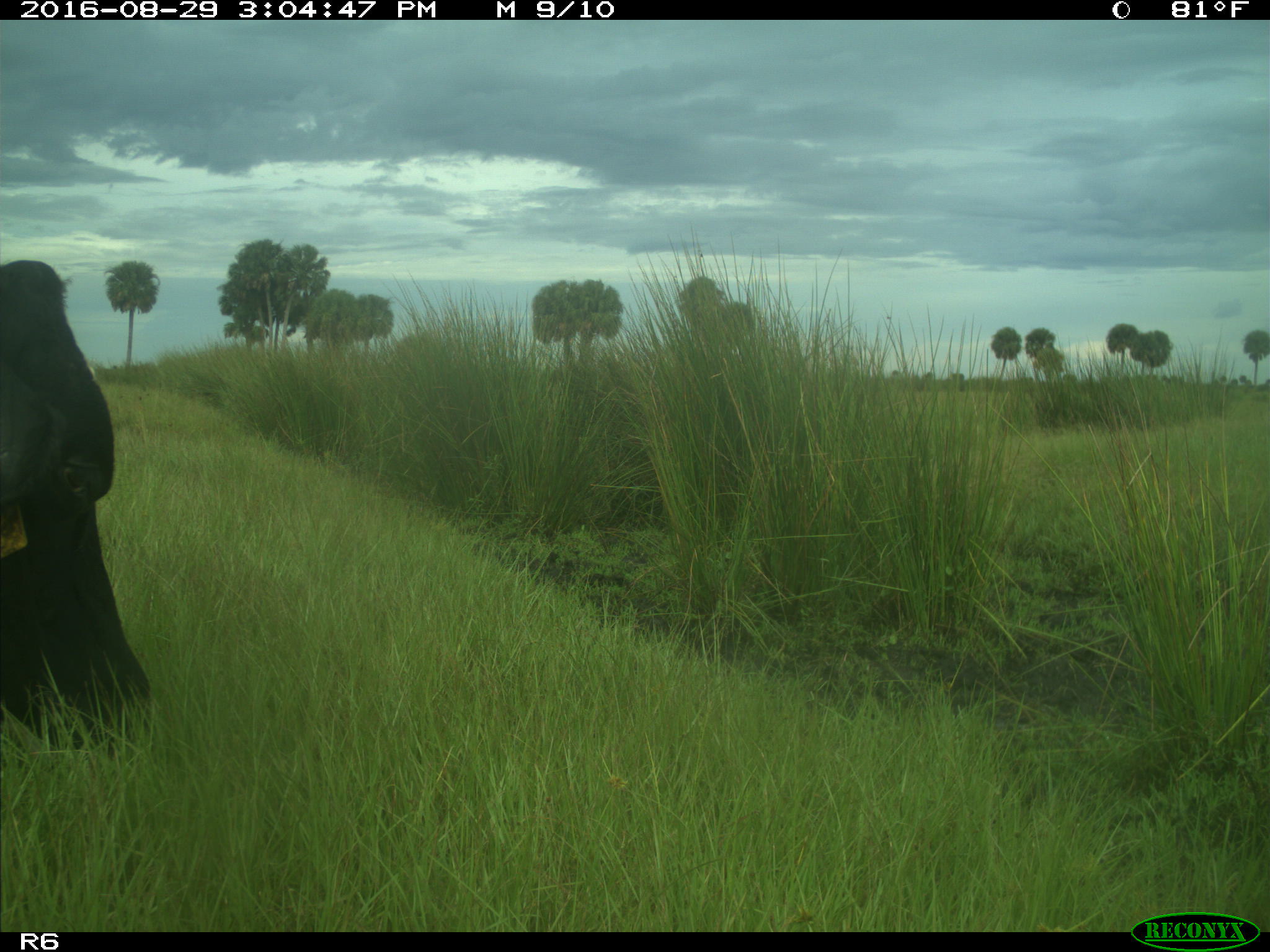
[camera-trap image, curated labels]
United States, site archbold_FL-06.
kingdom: Animalia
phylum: Chordata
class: Mammalia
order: Artiodactyla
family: Bovidae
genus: Bos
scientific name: Bos taurus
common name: domestic cow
Bos taurus (domestic cow).